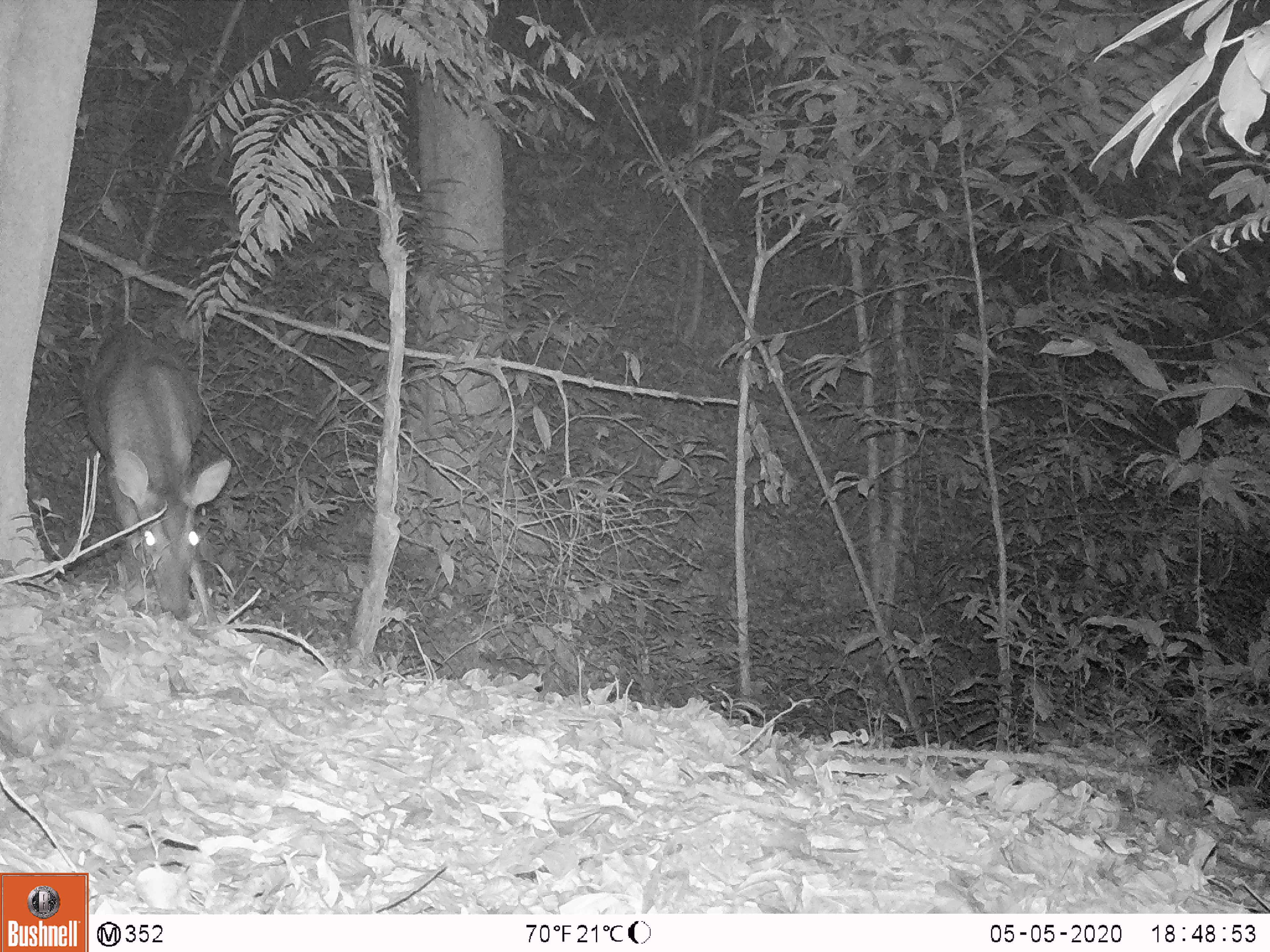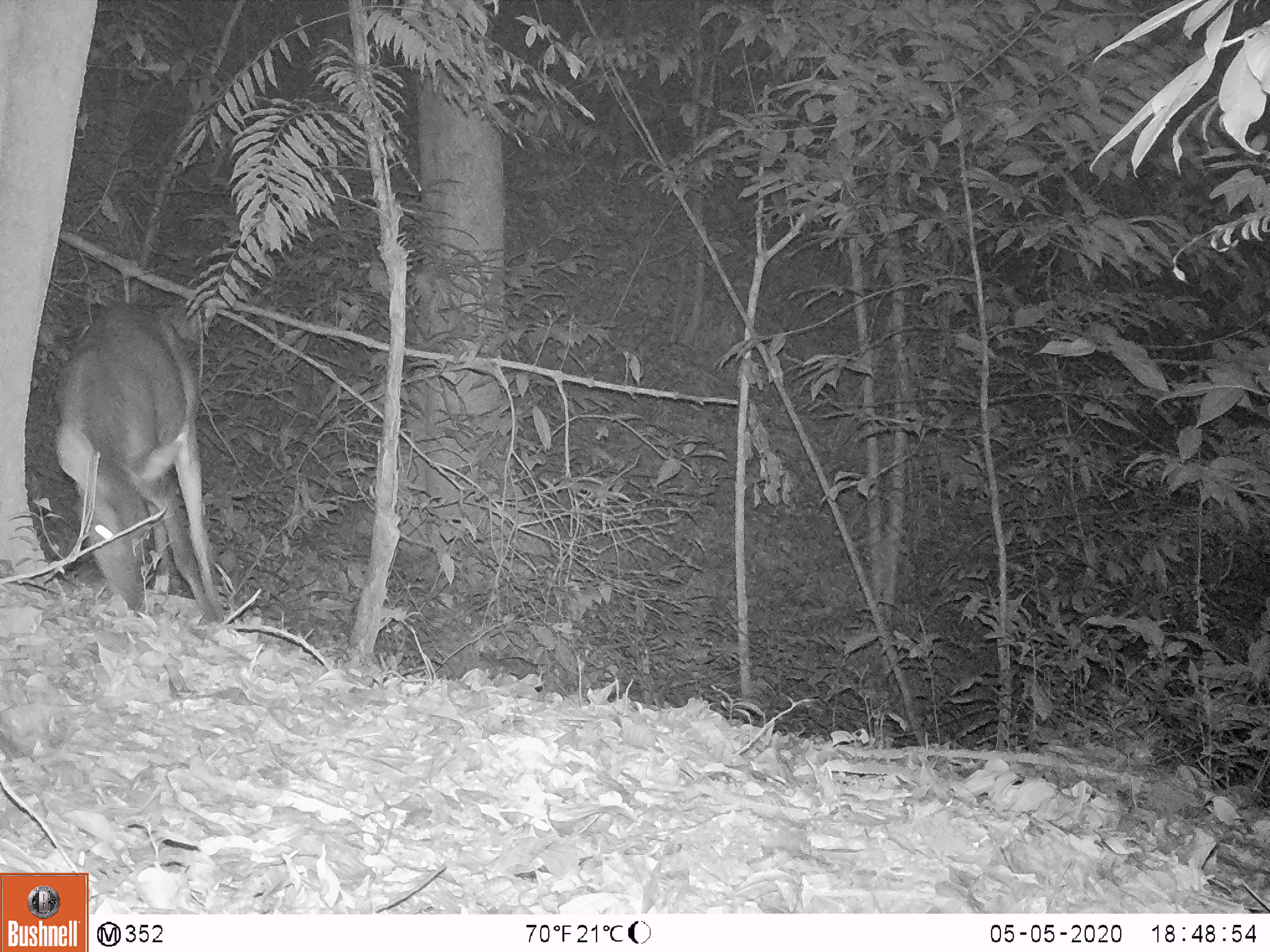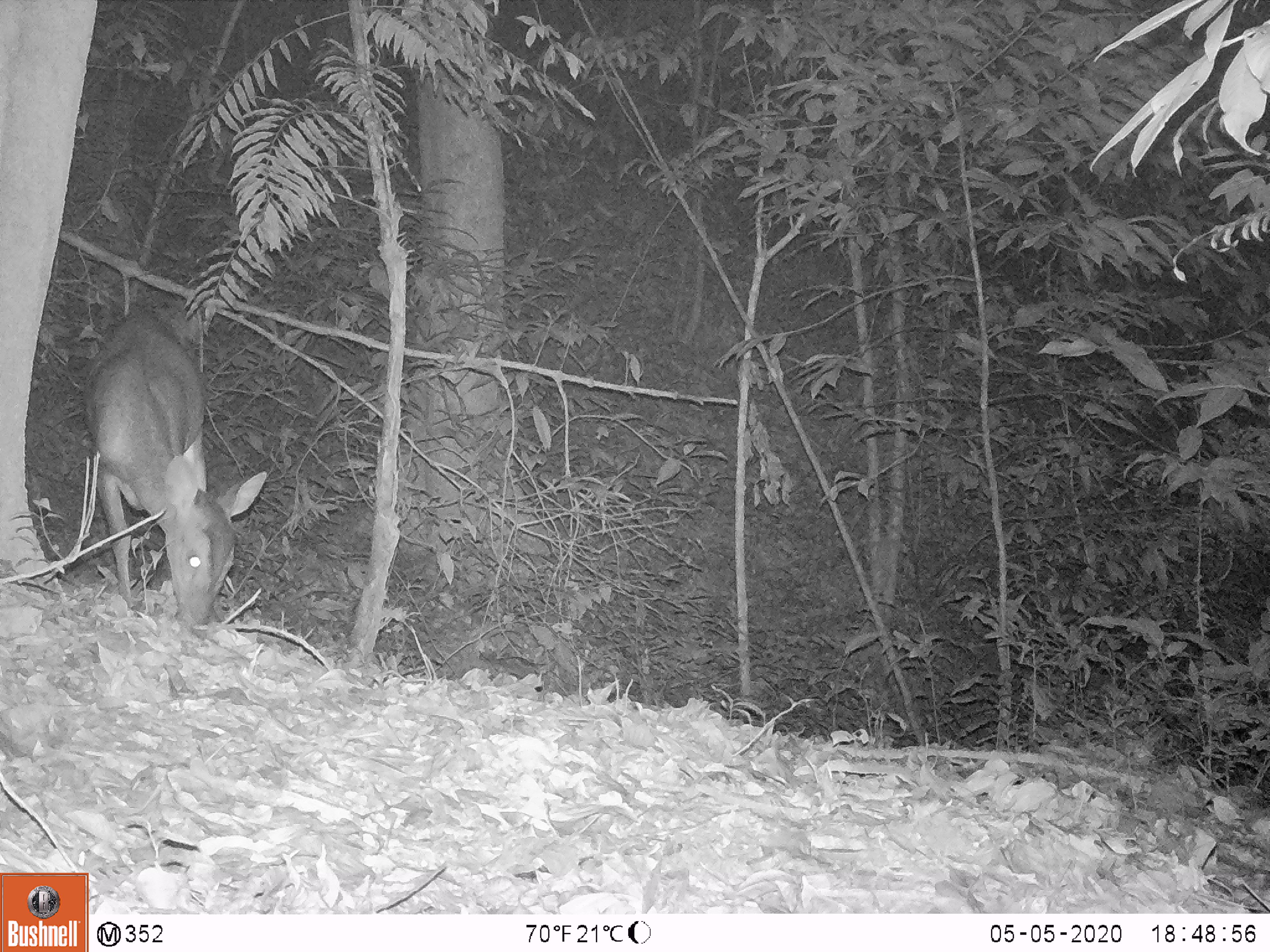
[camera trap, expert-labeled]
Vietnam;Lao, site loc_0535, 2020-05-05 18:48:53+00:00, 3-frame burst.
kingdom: Animalia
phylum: Chordata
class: Mammalia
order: Artiodactyla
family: Cervidae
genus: Muntiacus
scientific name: Muntiacus vuquangensis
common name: large-antlered muntjac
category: large antlered muntjac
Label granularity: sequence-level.